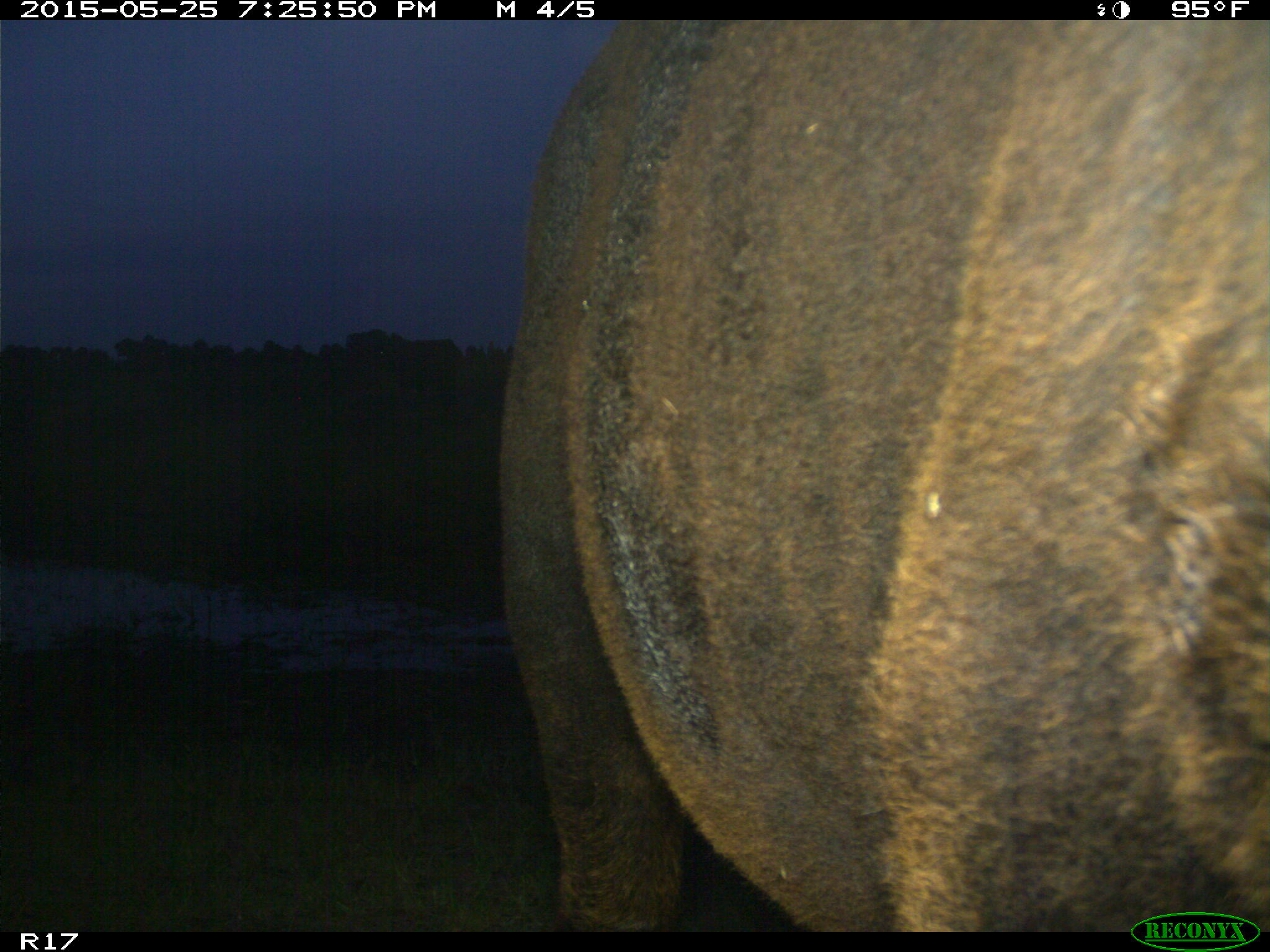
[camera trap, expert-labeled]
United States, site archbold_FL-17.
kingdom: Animalia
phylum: Chordata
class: Mammalia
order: Artiodactyla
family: Bovidae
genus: Bos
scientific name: Bos taurus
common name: domestic cow